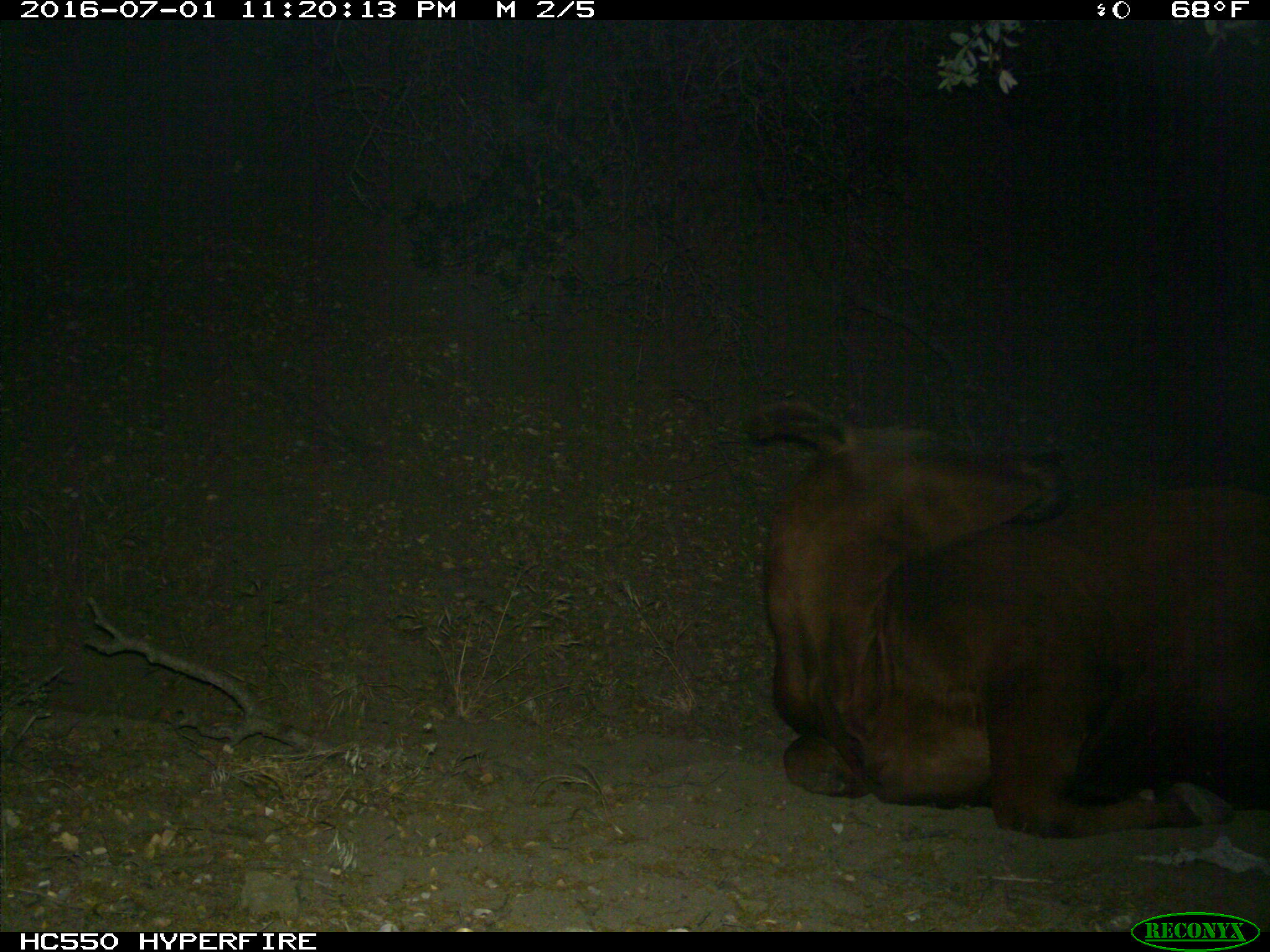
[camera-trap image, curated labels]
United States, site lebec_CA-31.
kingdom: Animalia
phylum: Chordata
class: Mammalia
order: Artiodactyla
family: Bovidae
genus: Bos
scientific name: Bos taurus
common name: domestic cow